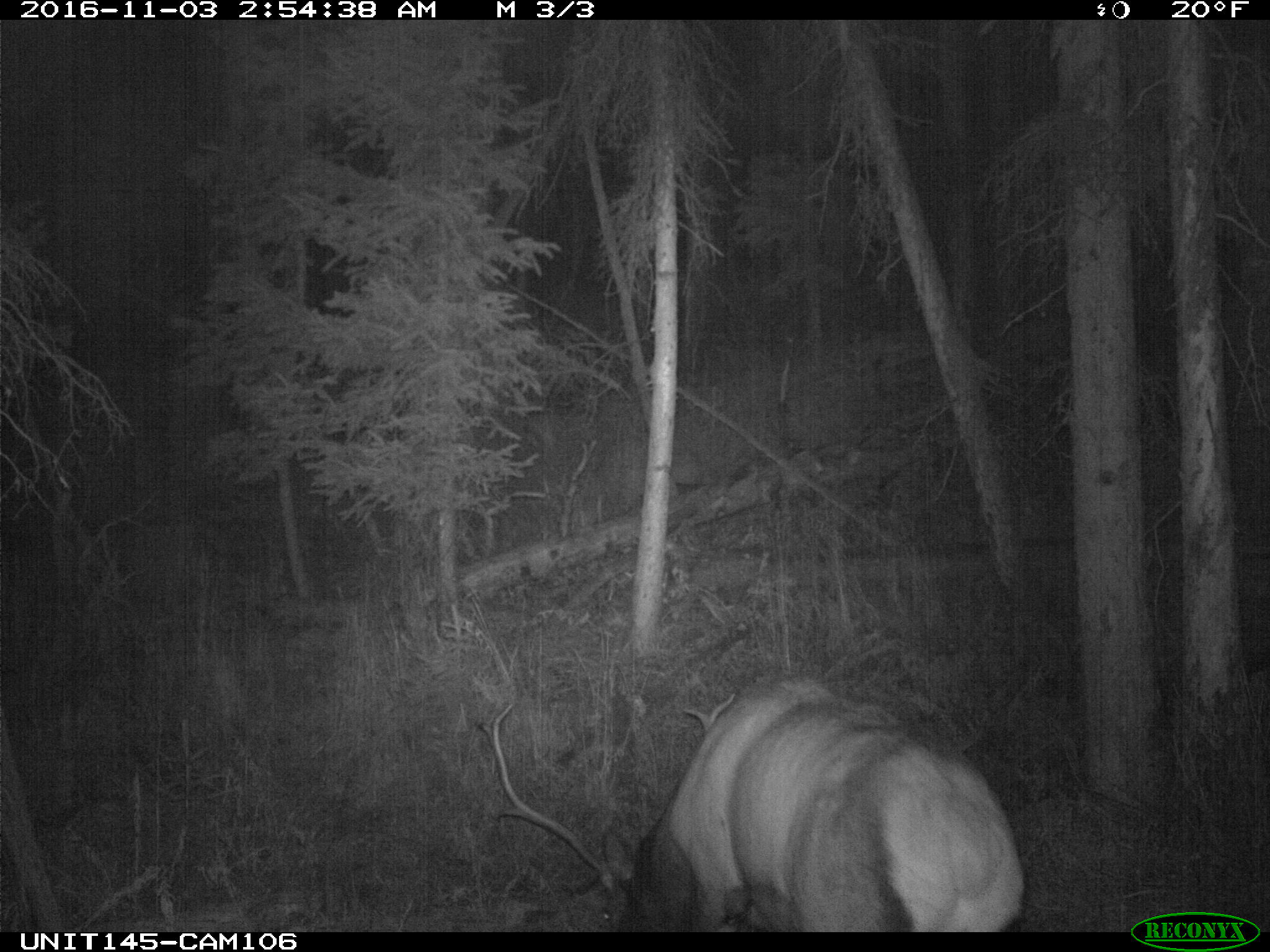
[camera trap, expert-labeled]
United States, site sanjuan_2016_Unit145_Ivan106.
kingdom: Animalia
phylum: Chordata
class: Mammalia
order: Artiodactyla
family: Cervidae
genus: Cervus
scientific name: Cervus elaphus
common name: red deer